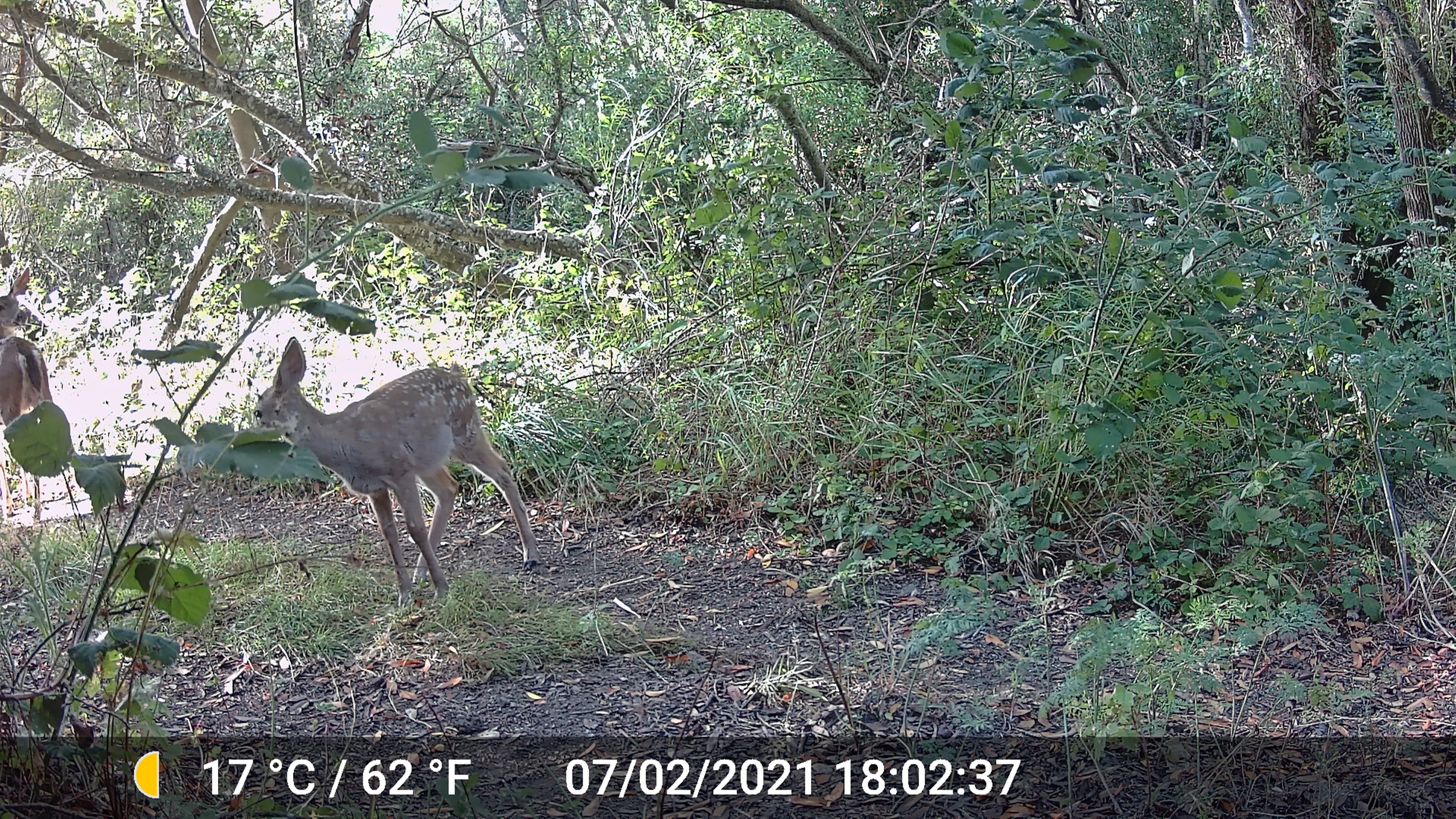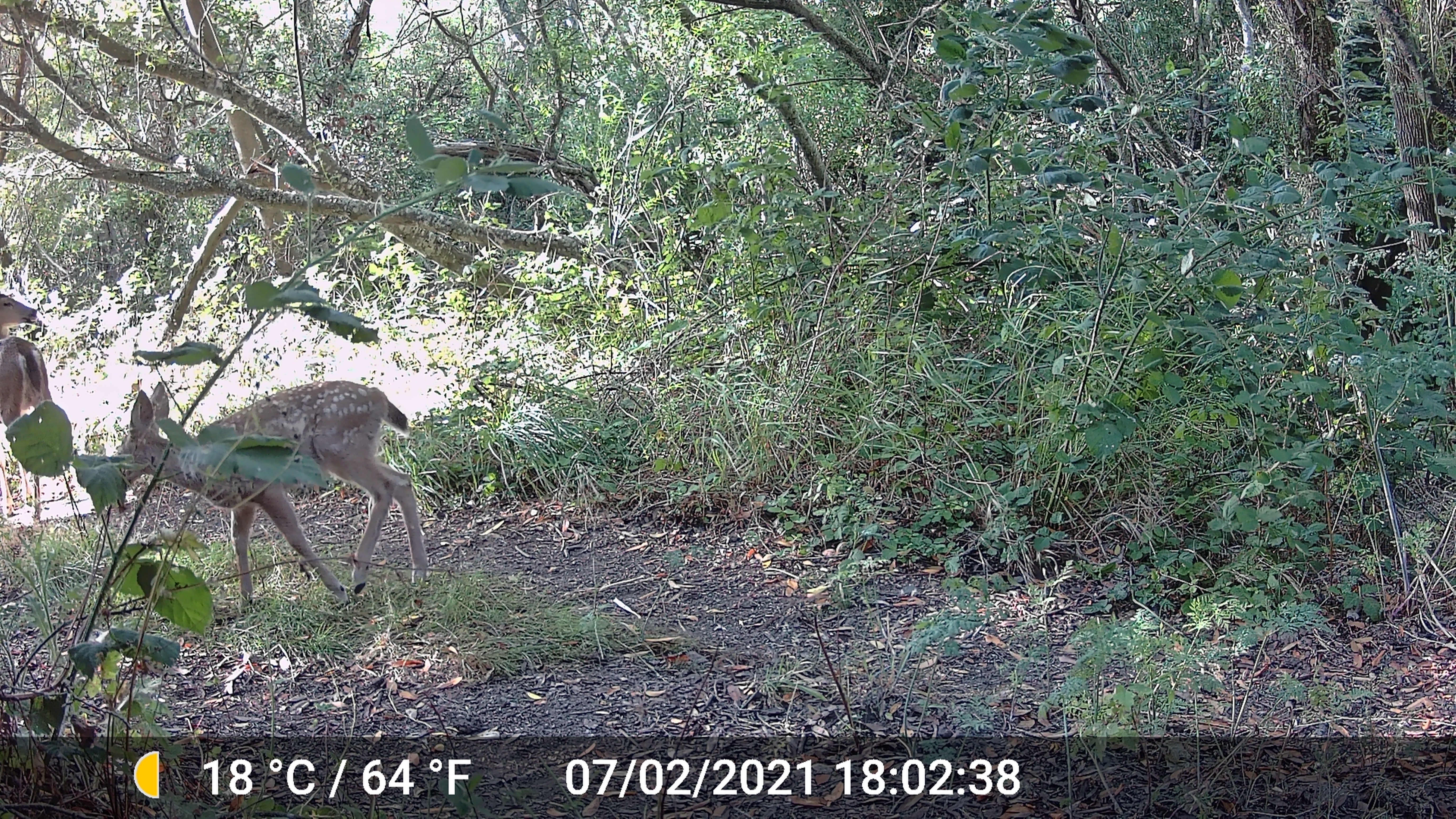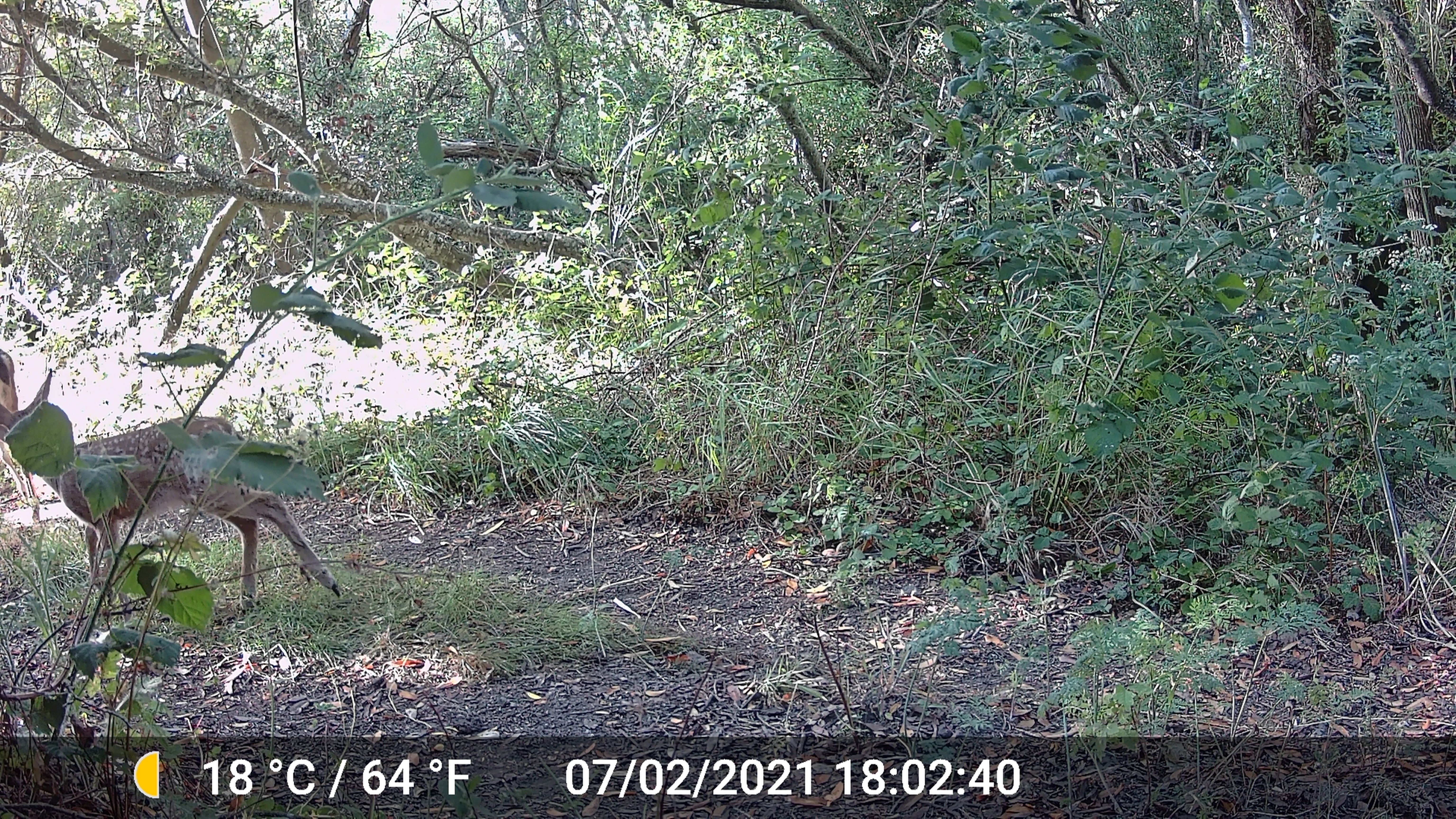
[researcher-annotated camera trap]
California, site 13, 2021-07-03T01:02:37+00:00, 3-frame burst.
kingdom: Animalia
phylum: Chordata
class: Mammalia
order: Artiodactyla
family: Cervidae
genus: Odocoileus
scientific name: Odocoileus hemionus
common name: mule deer